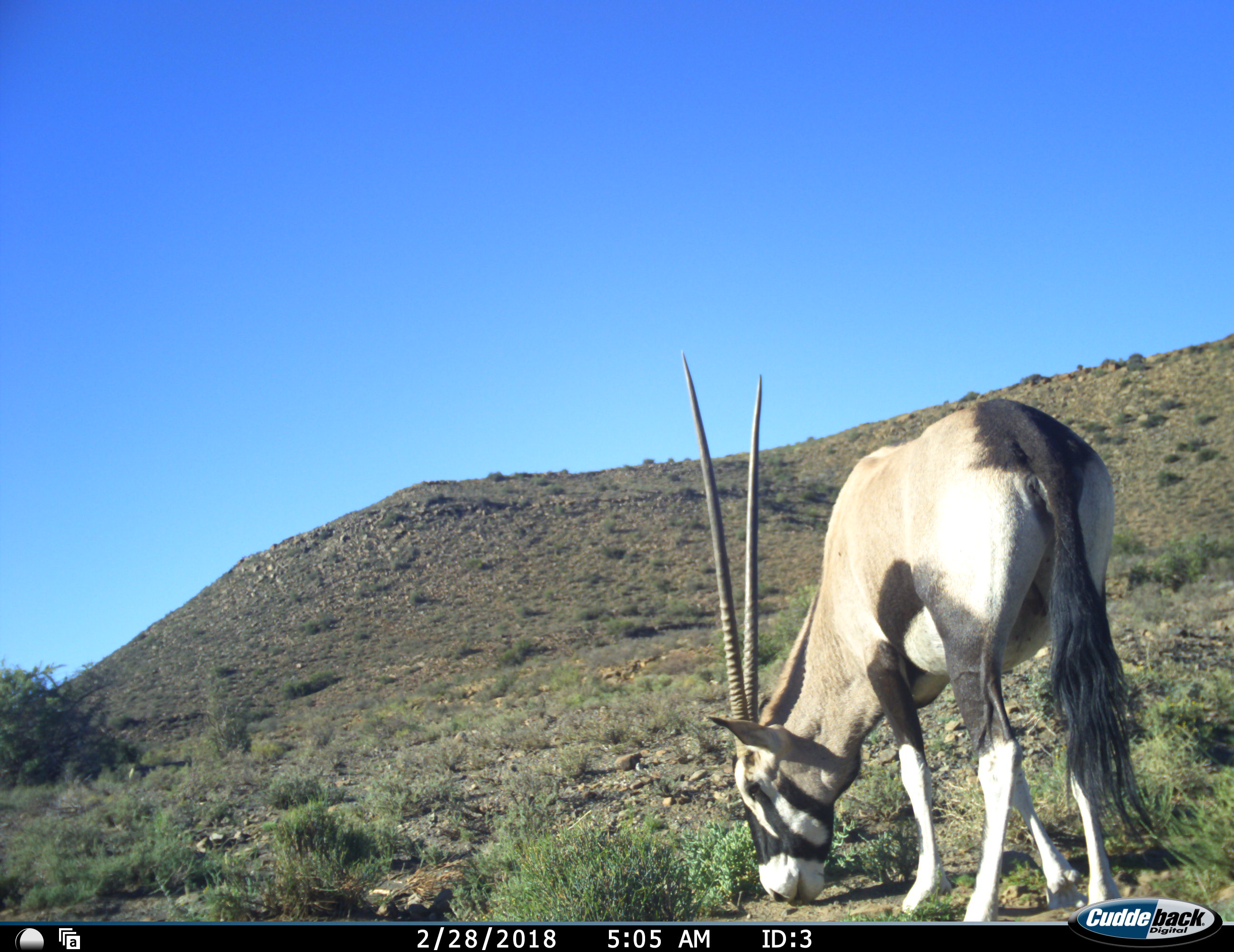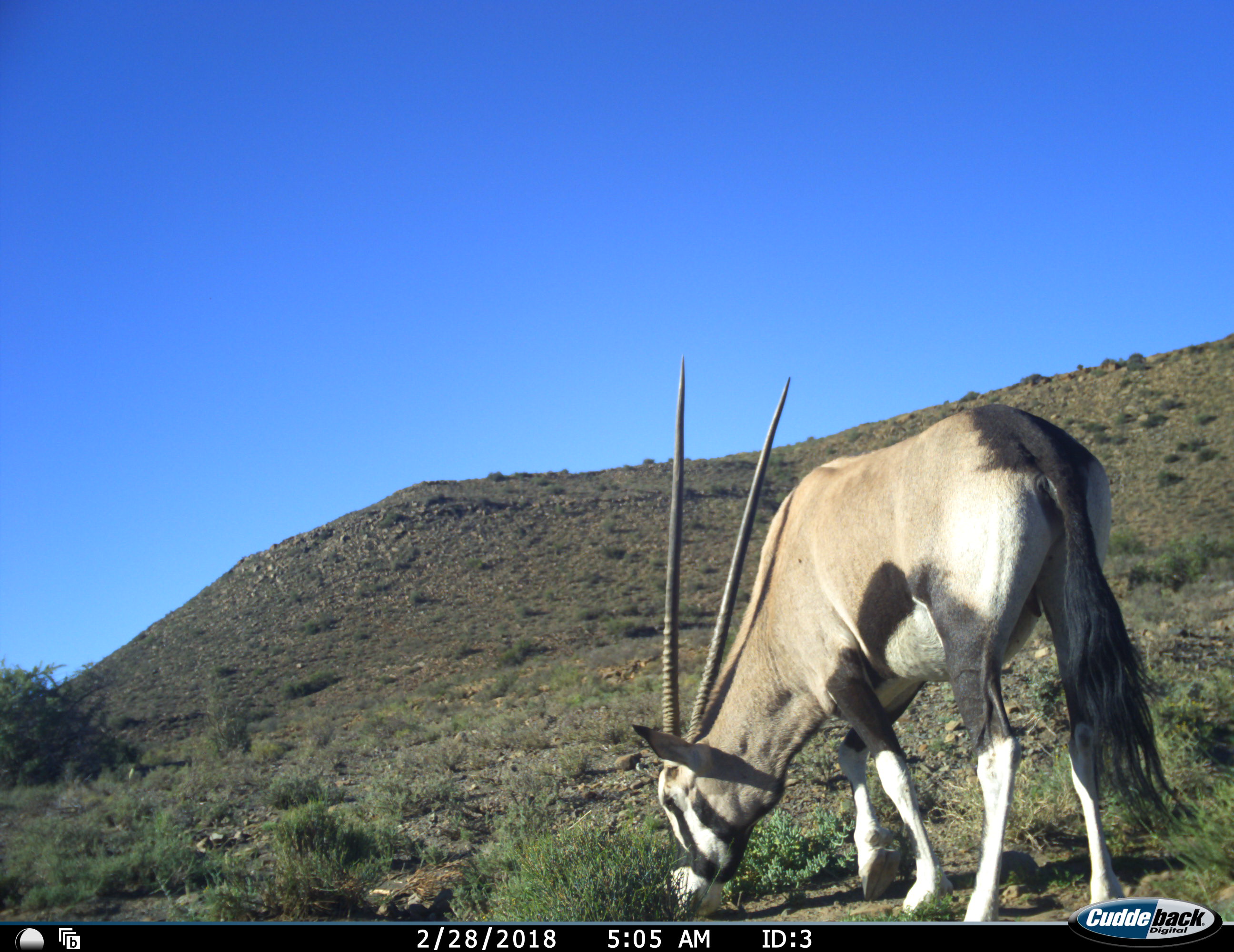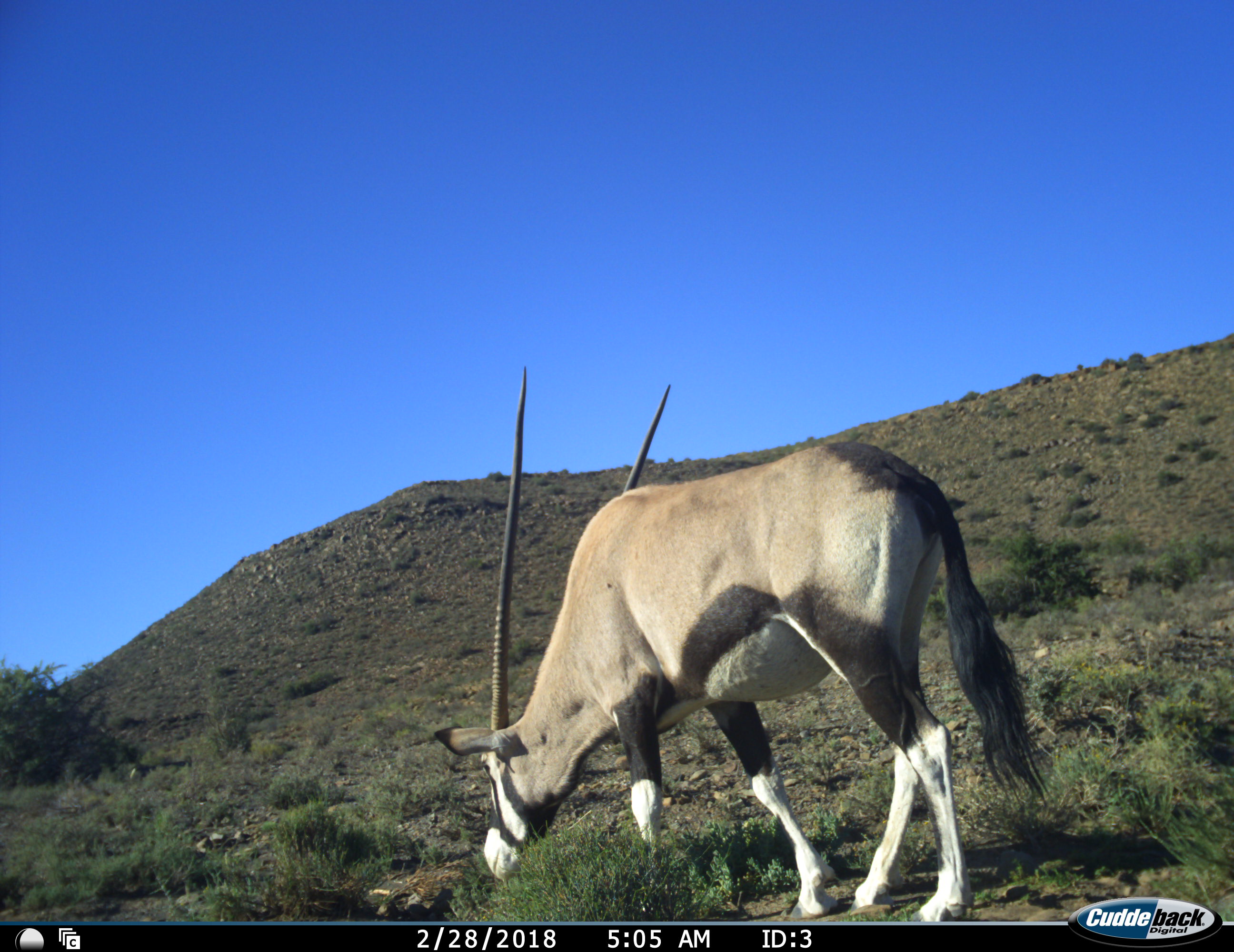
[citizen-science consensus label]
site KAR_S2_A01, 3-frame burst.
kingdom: Animalia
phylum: Chordata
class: Mammalia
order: Artiodactyla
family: Bovidae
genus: Oryx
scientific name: Oryx gazella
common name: gemsbok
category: oryx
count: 1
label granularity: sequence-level